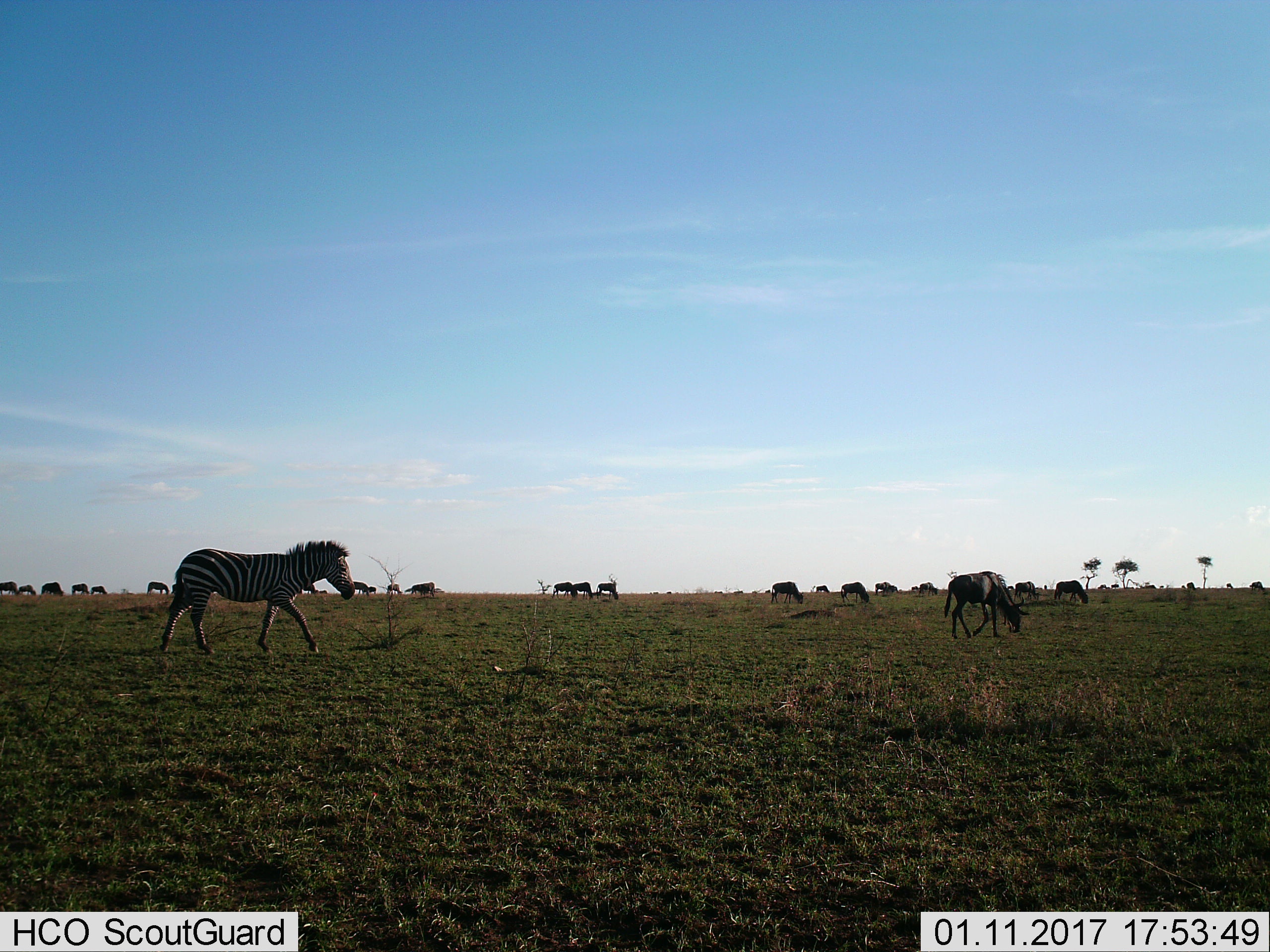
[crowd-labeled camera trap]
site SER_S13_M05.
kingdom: Animalia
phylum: Chordata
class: Mammalia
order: Perissodactyla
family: Equidae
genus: Equus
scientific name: Equus quagga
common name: plains zebra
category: zebraplains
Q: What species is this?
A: Zebraplains (plains zebra) (Equus quagga).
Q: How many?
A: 1.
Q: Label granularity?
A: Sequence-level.